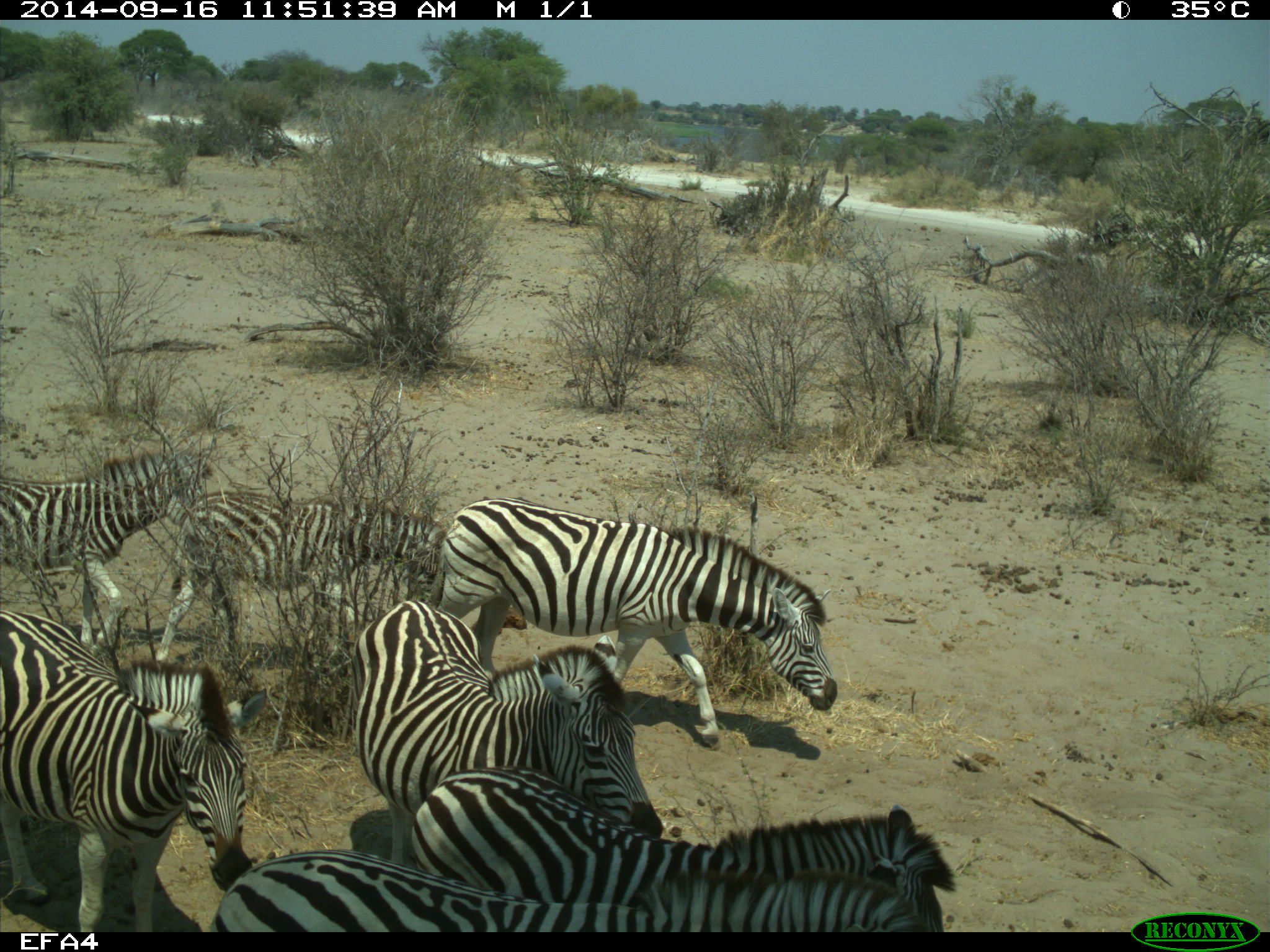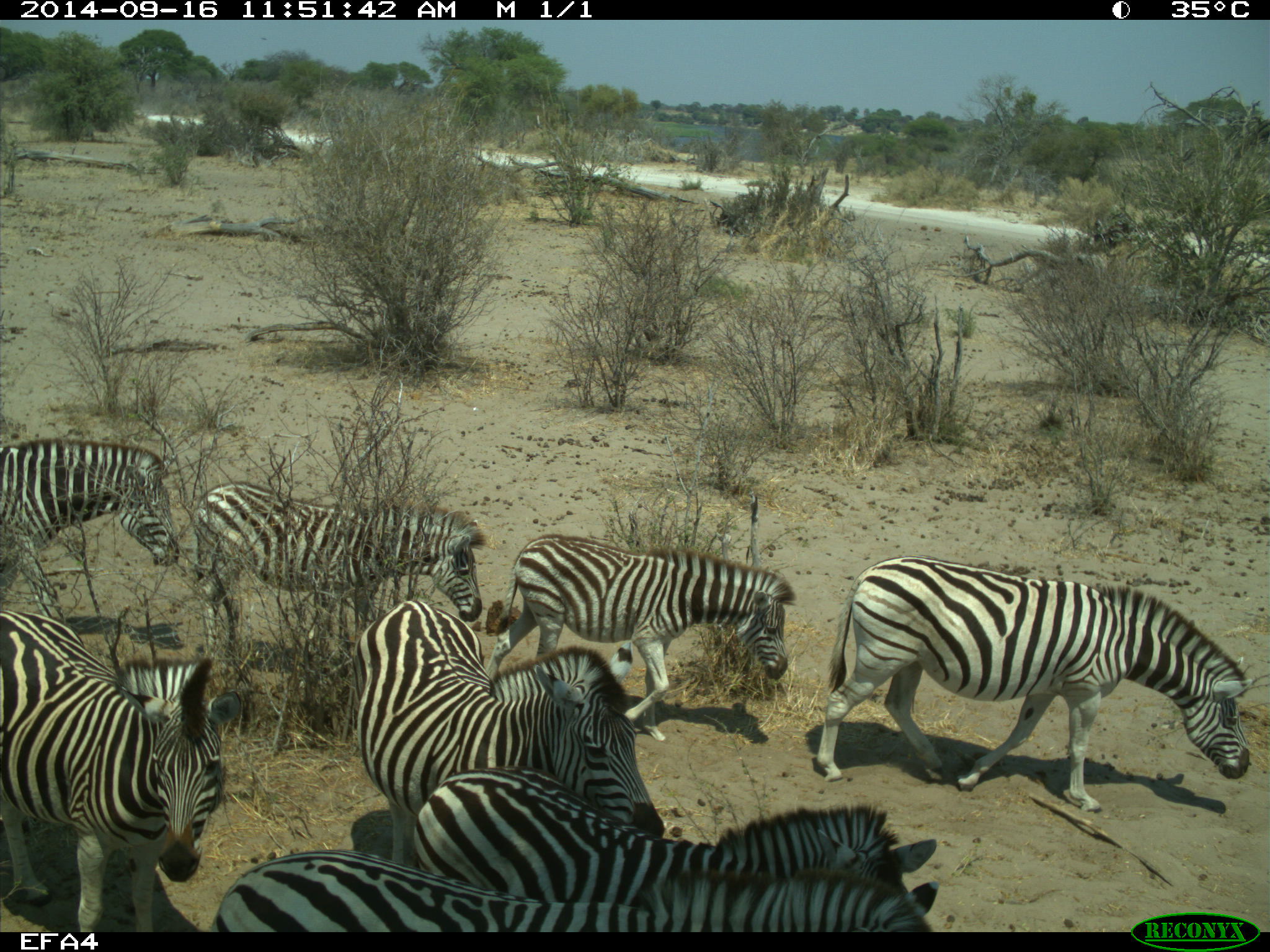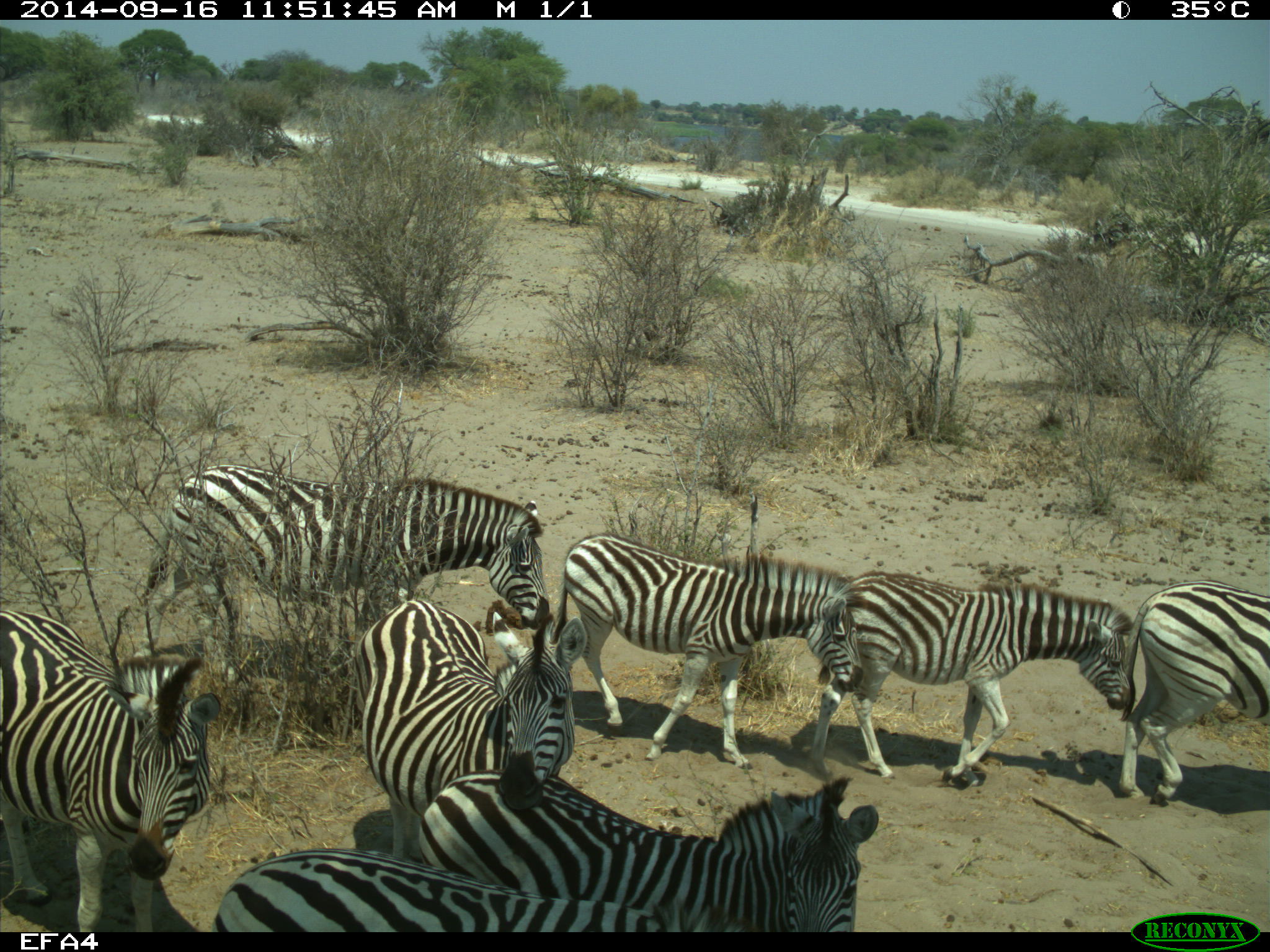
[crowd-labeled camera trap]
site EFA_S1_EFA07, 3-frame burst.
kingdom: Animalia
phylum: Chordata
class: Mammalia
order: Perissodactyla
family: Equidae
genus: Equus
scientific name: Equus quagga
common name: plains zebra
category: zebraplains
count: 8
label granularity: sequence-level